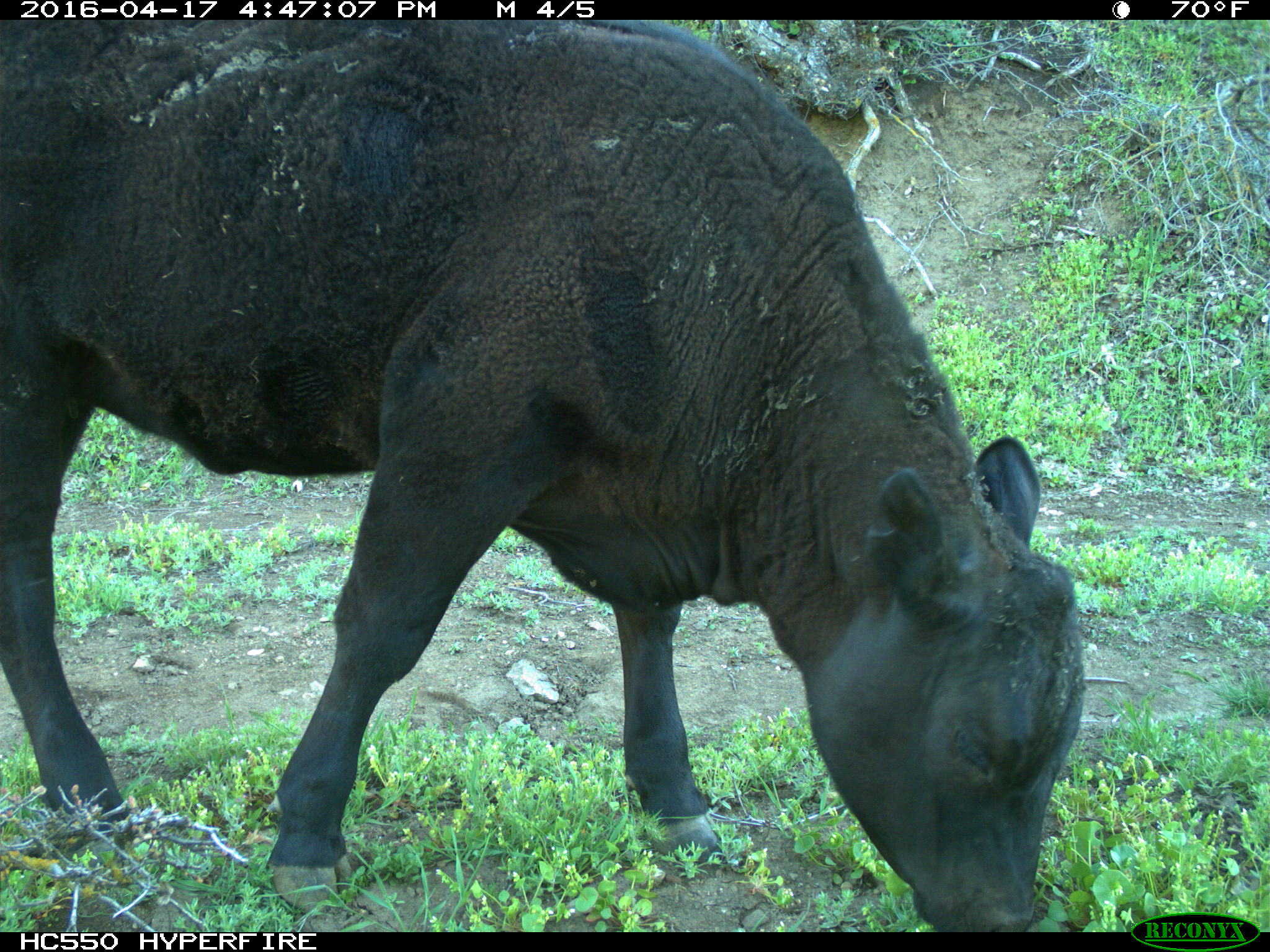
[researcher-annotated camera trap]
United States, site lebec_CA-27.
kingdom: Animalia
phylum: Chordata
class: Mammalia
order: Artiodactyla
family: Bovidae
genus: Bos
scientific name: Bos taurus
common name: domestic cow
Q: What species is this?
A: Bos taurus (domestic cow).